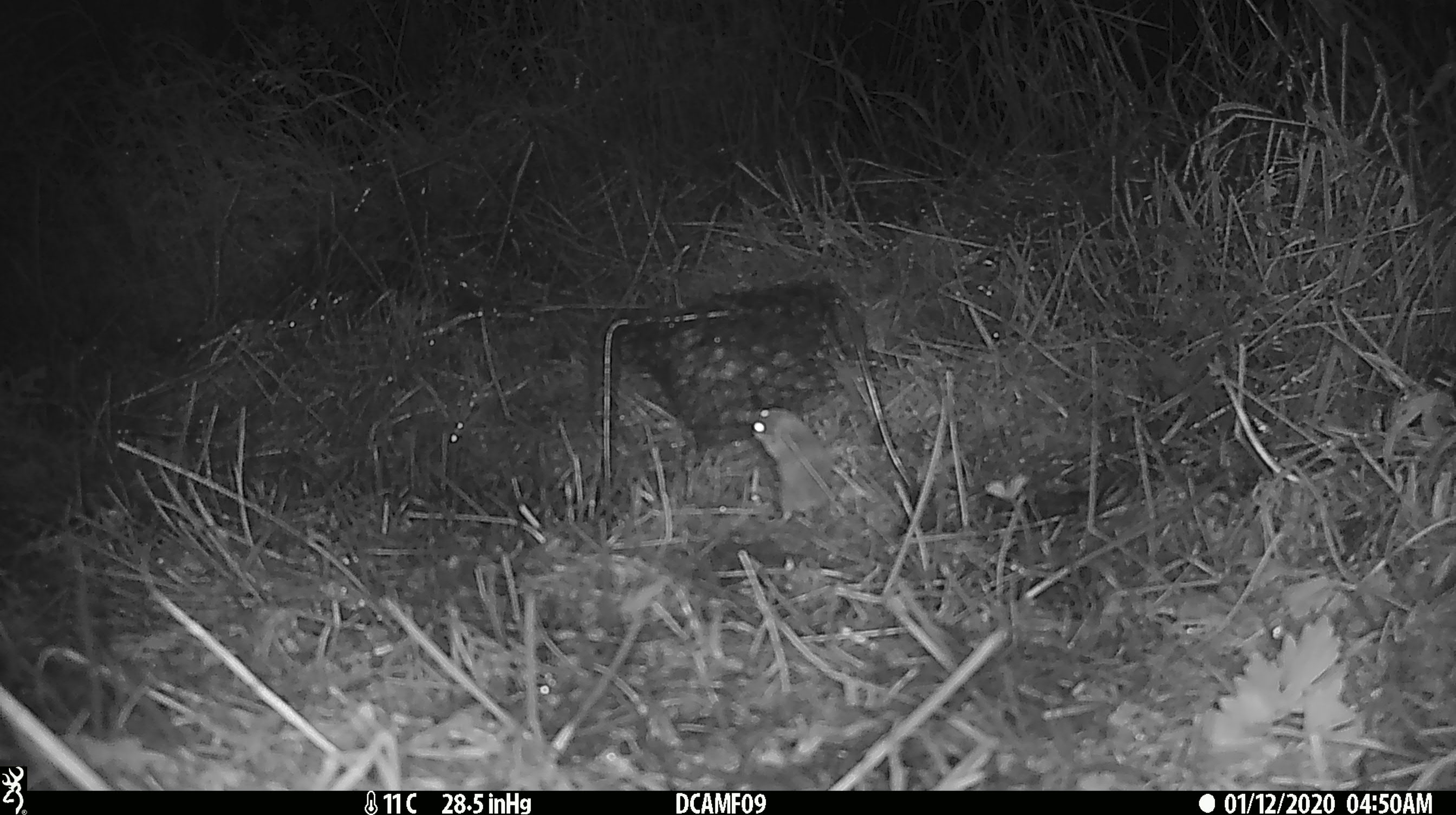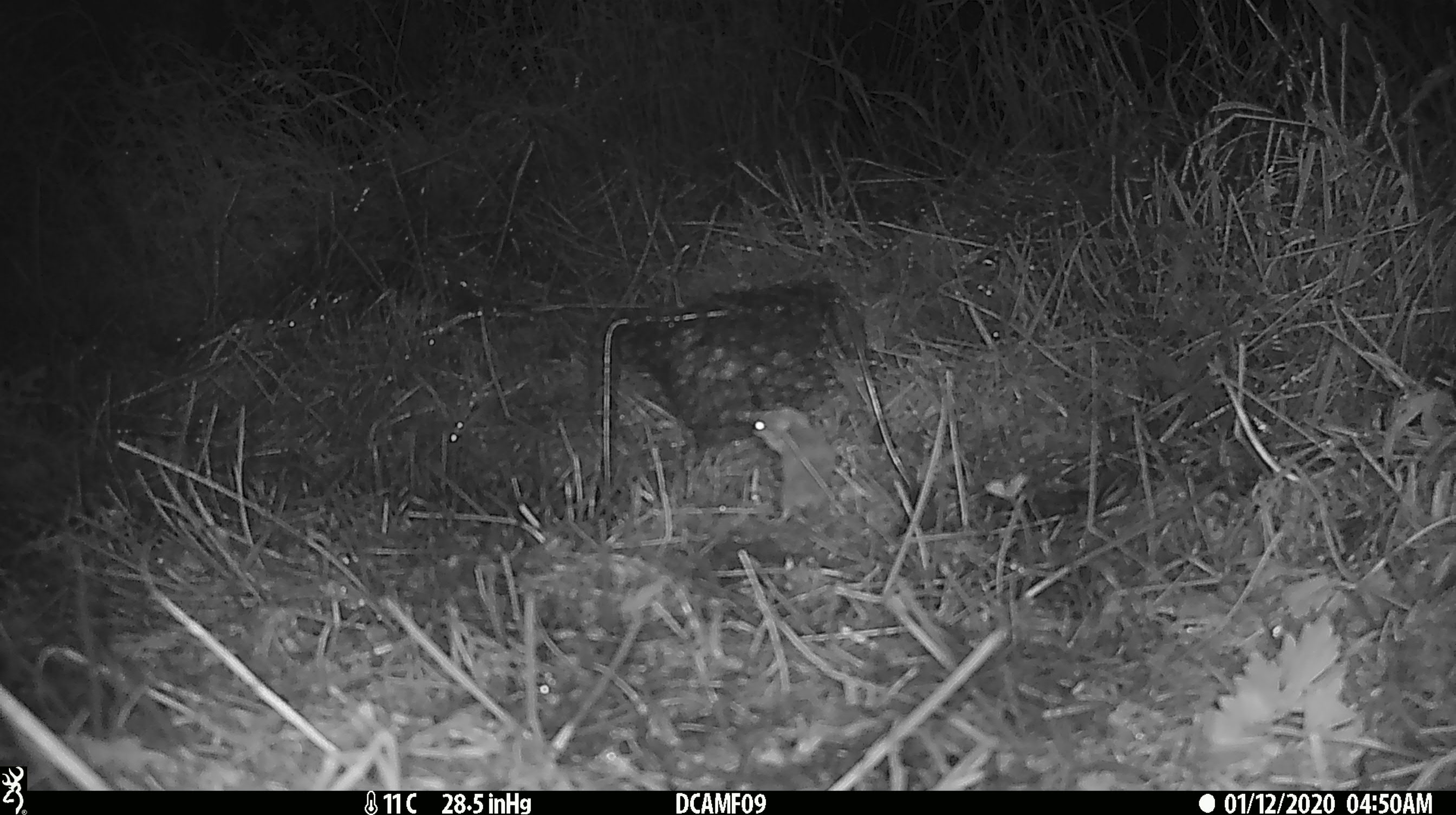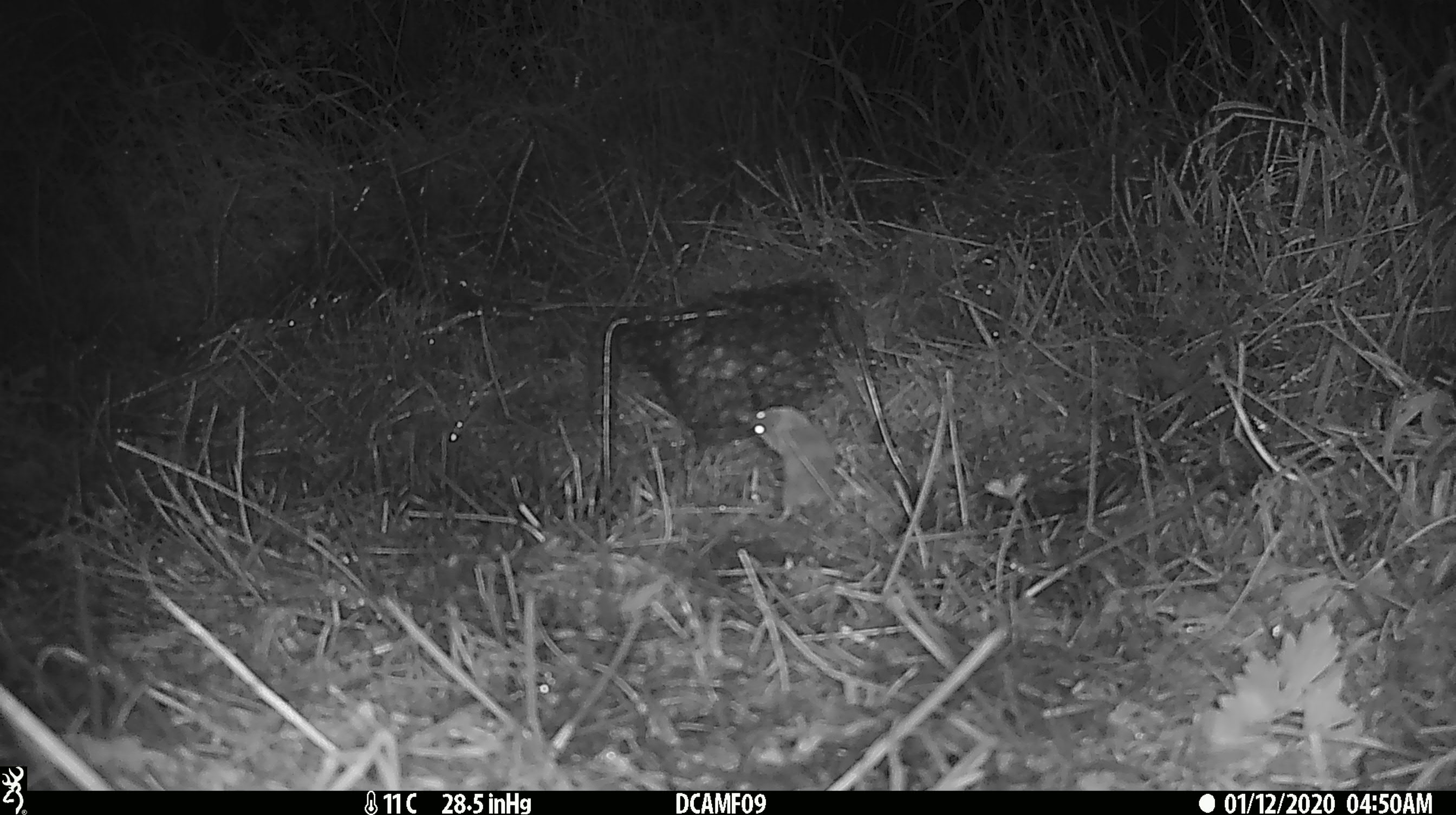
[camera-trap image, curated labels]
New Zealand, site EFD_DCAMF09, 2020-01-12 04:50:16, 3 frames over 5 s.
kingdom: Animalia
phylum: Chordata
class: Mammalia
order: Rodentia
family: Muridae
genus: Mus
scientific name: Mus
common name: mouse